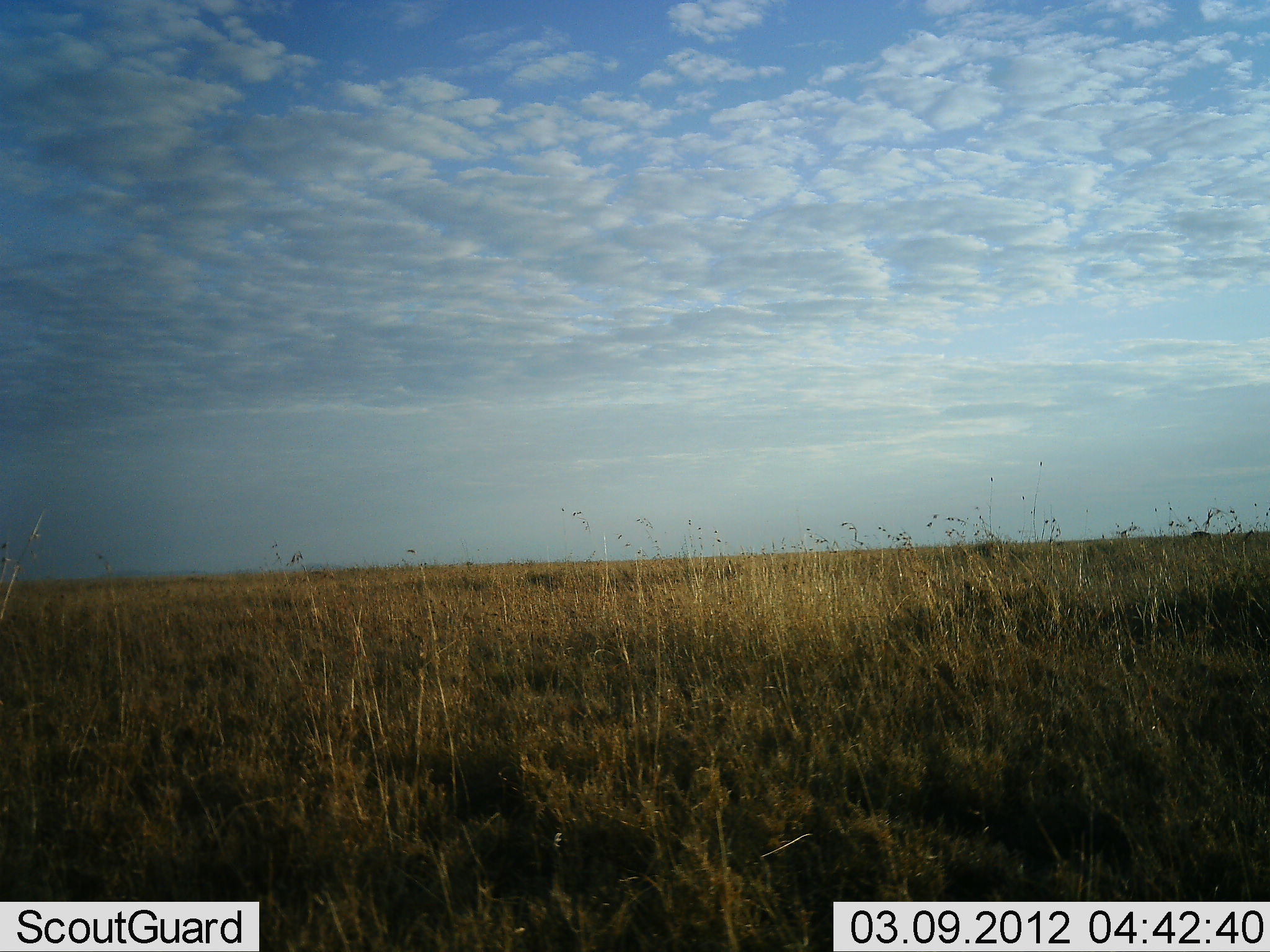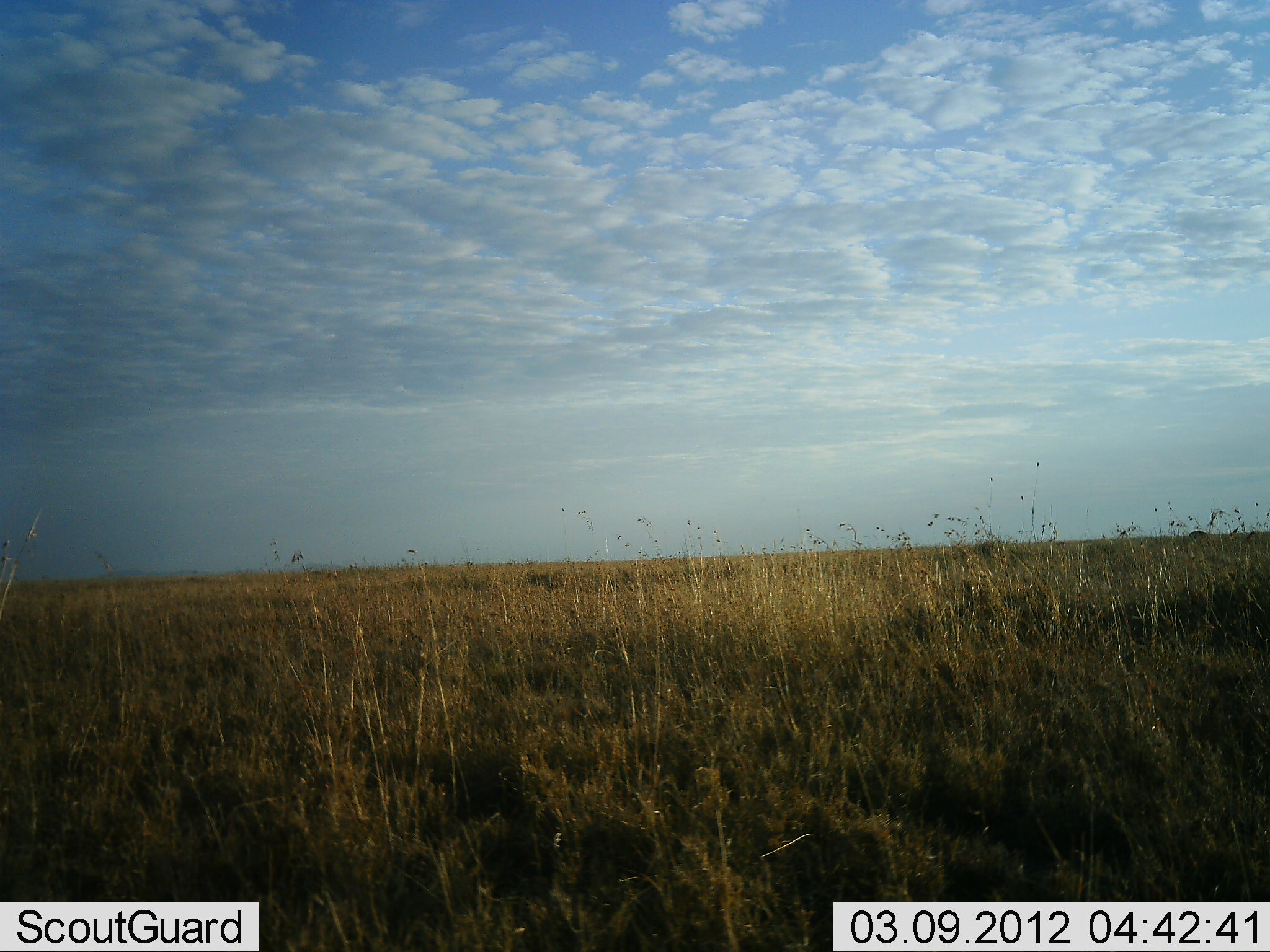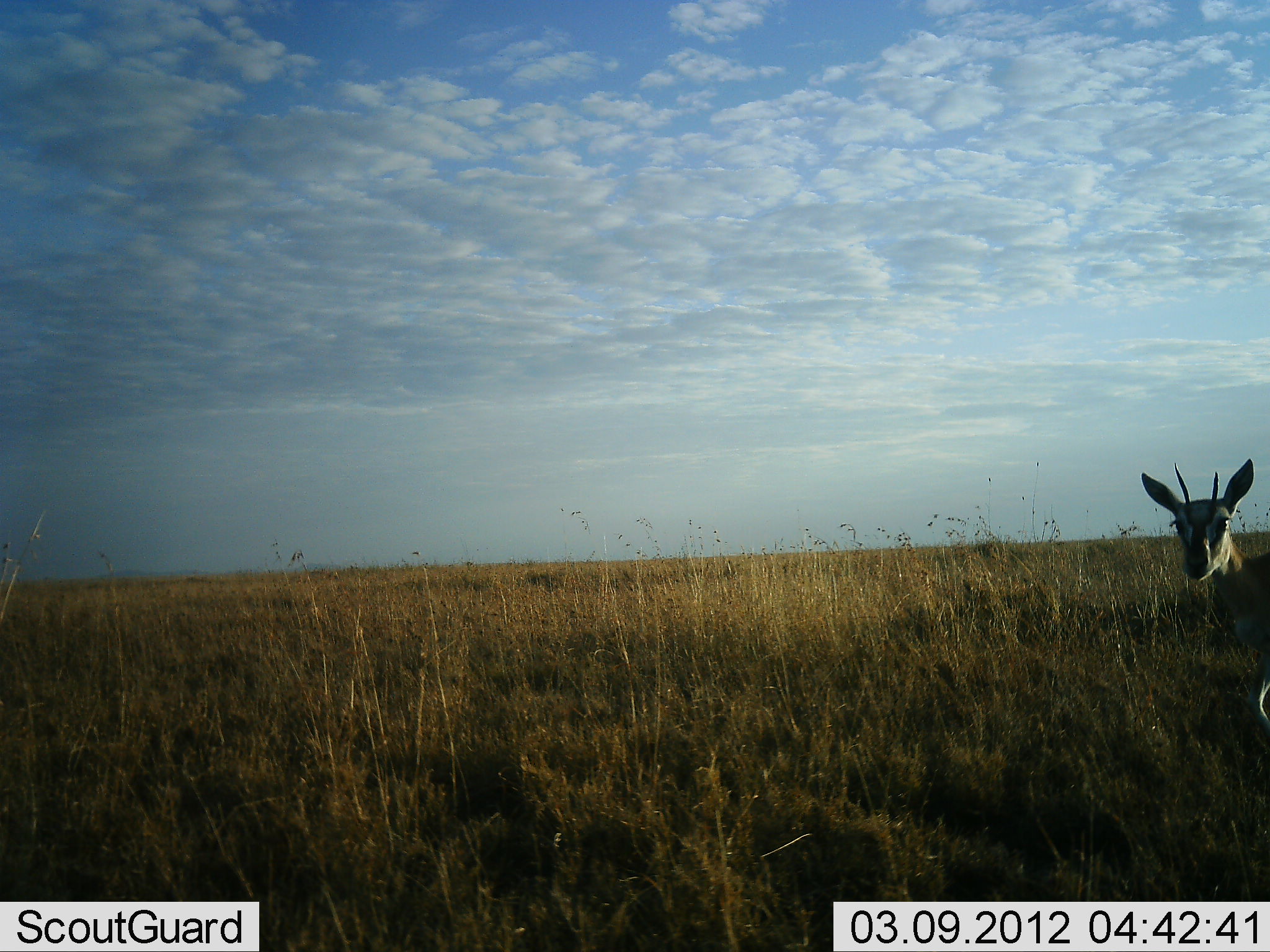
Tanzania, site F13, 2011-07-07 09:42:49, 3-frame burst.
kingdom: Animalia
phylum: Chordata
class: Mammalia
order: Artiodactyla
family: Bovidae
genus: Eudorcas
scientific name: Eudorcas thomsonii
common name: thomson's gazelle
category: gazellethomsons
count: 1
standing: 36%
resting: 0%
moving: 73%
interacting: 0%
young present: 9%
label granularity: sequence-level